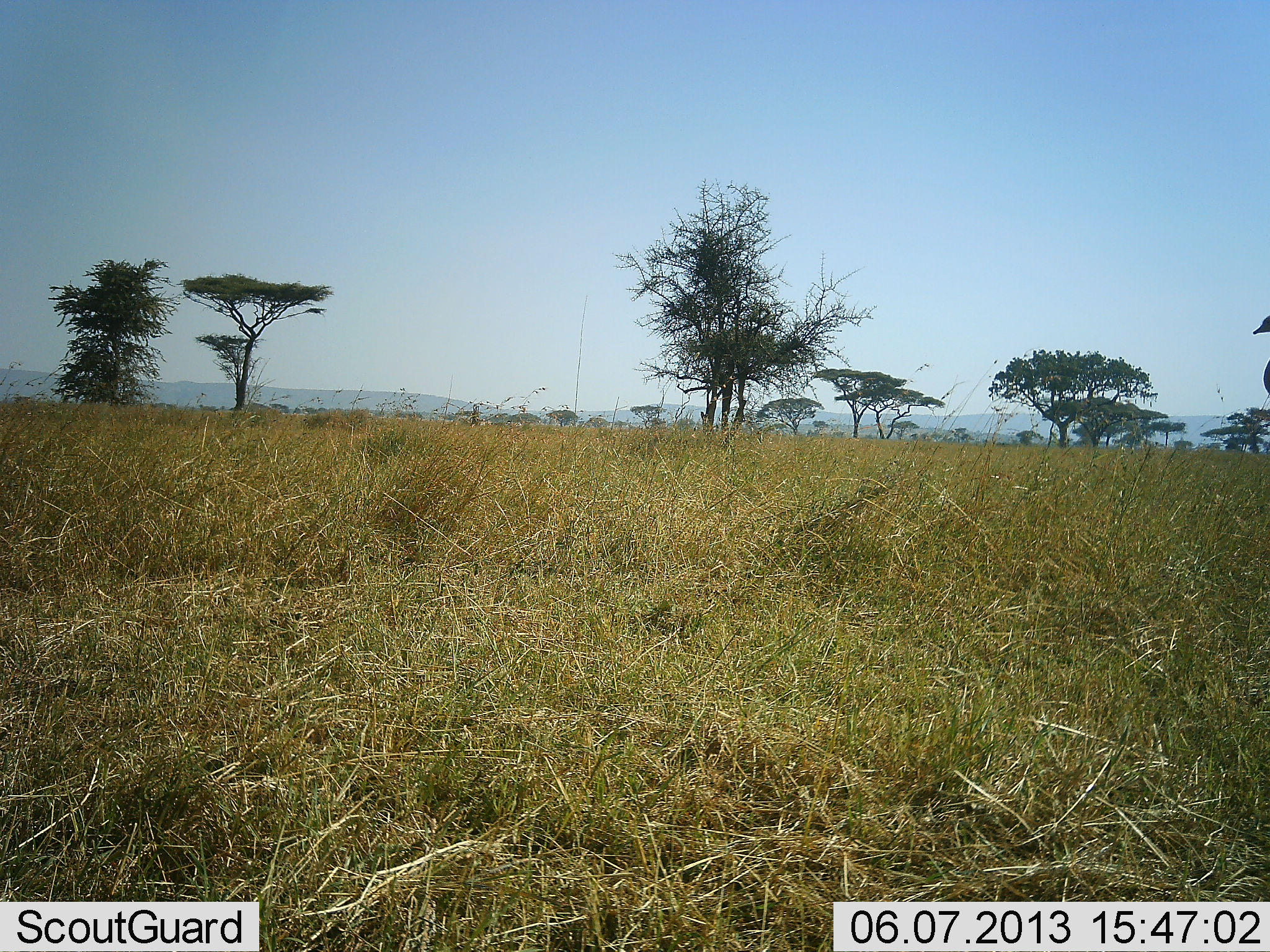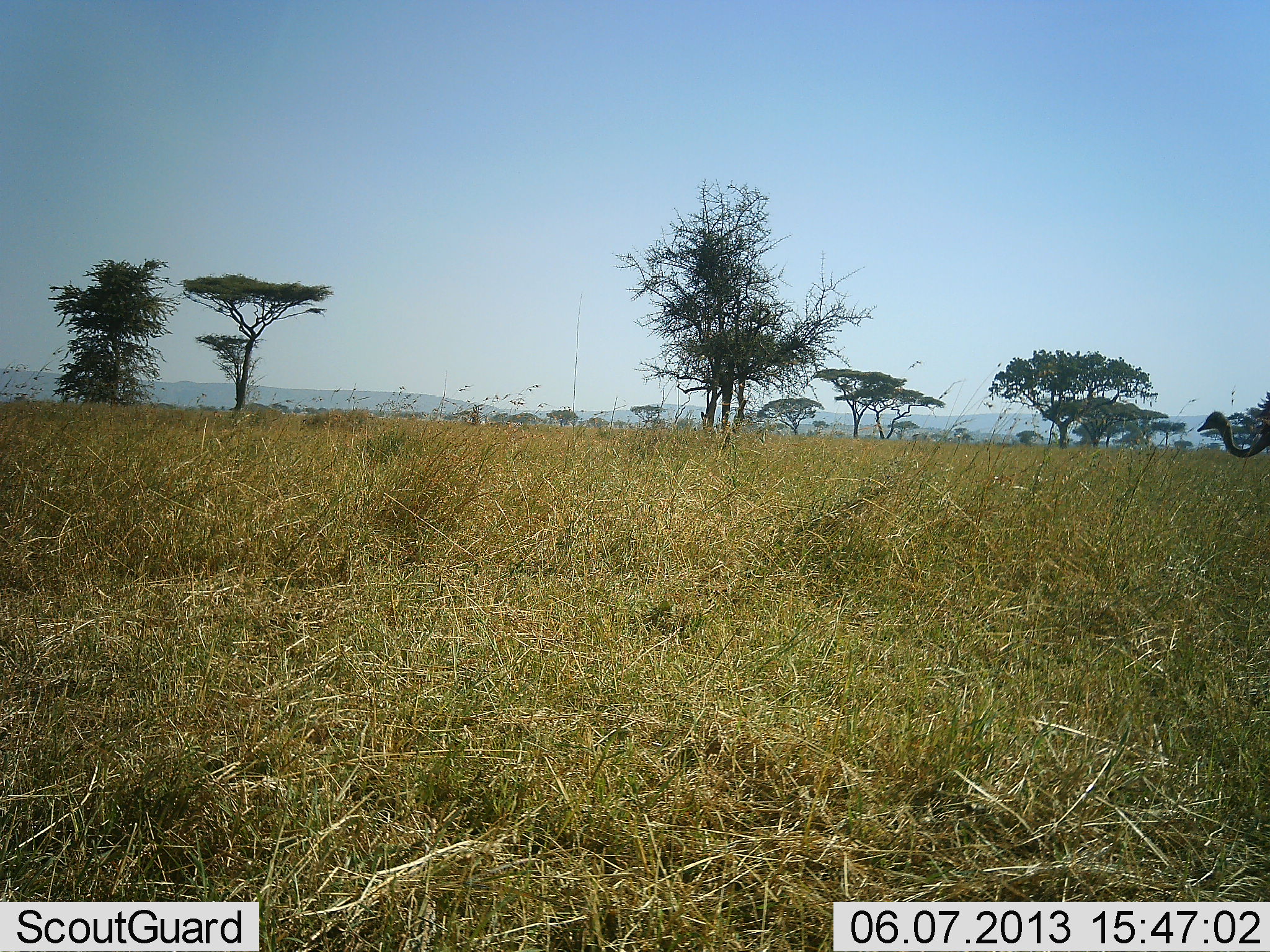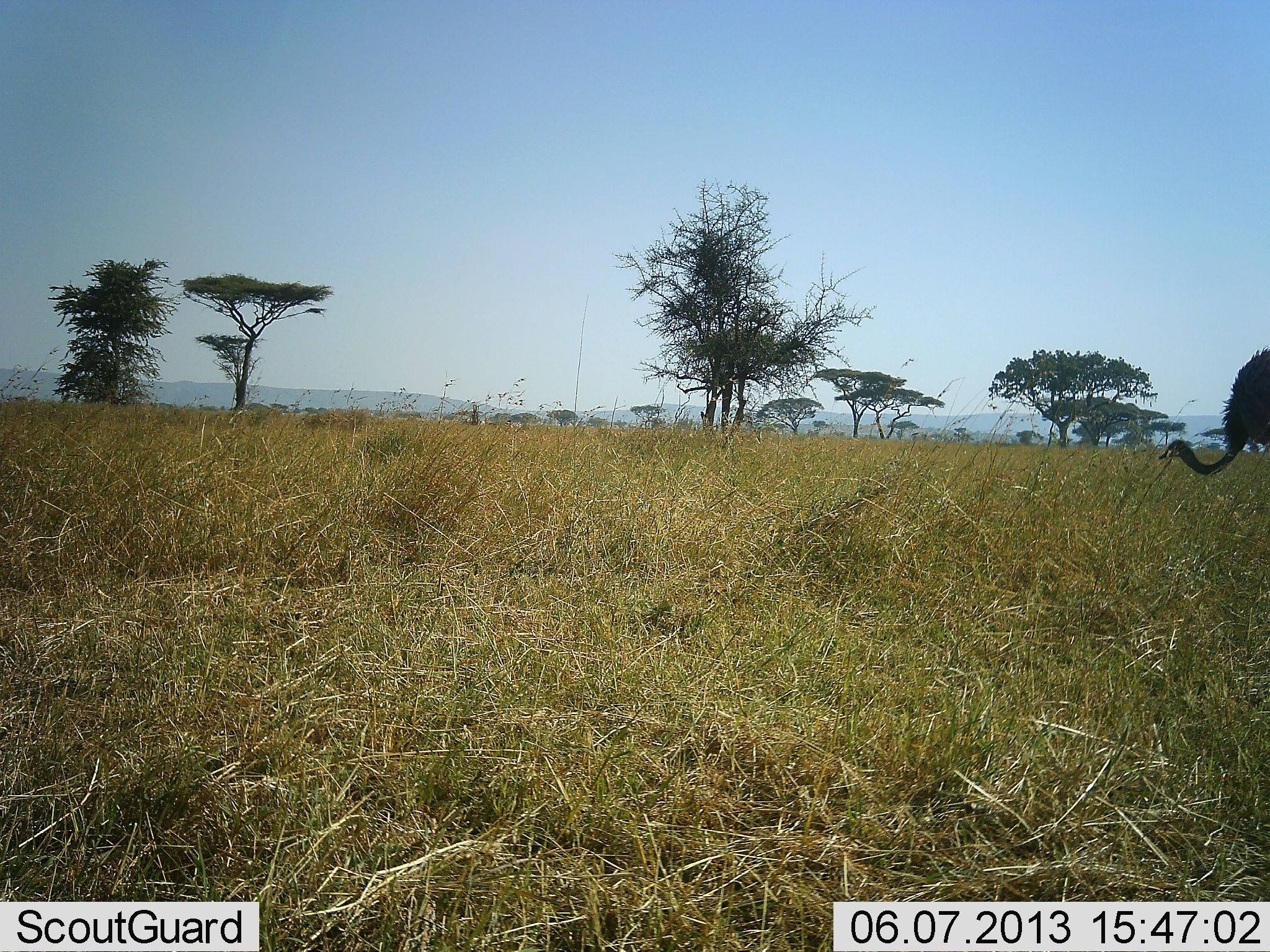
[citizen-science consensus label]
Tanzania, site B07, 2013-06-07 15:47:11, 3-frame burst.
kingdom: Animalia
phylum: Chordata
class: Aves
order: Struthioniformes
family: Struthionidae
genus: Struthio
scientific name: Struthio camelus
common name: ostrich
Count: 1.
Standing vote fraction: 0%.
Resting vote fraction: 0%.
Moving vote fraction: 89%.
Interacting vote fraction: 0%.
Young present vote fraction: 0%.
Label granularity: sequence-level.